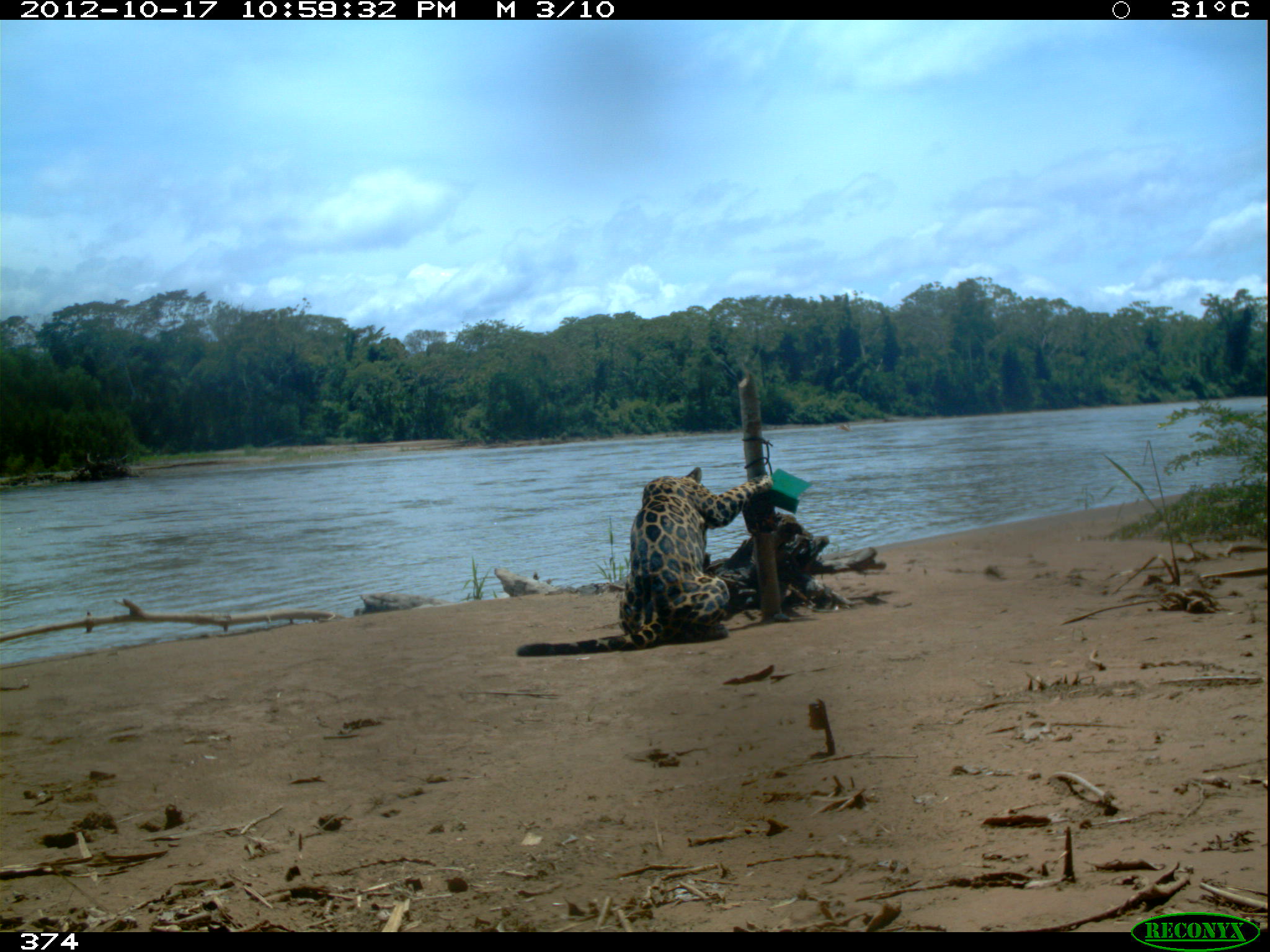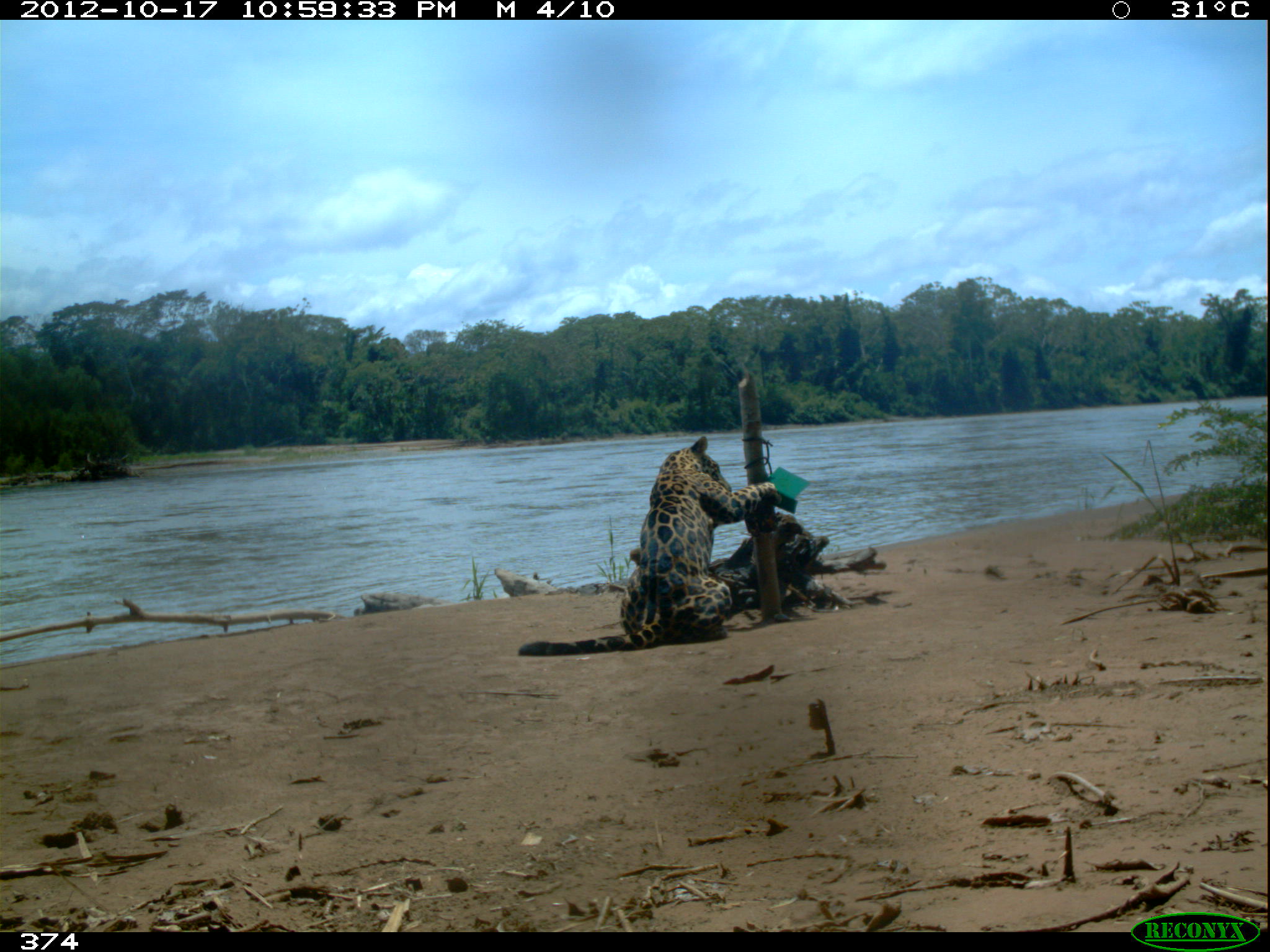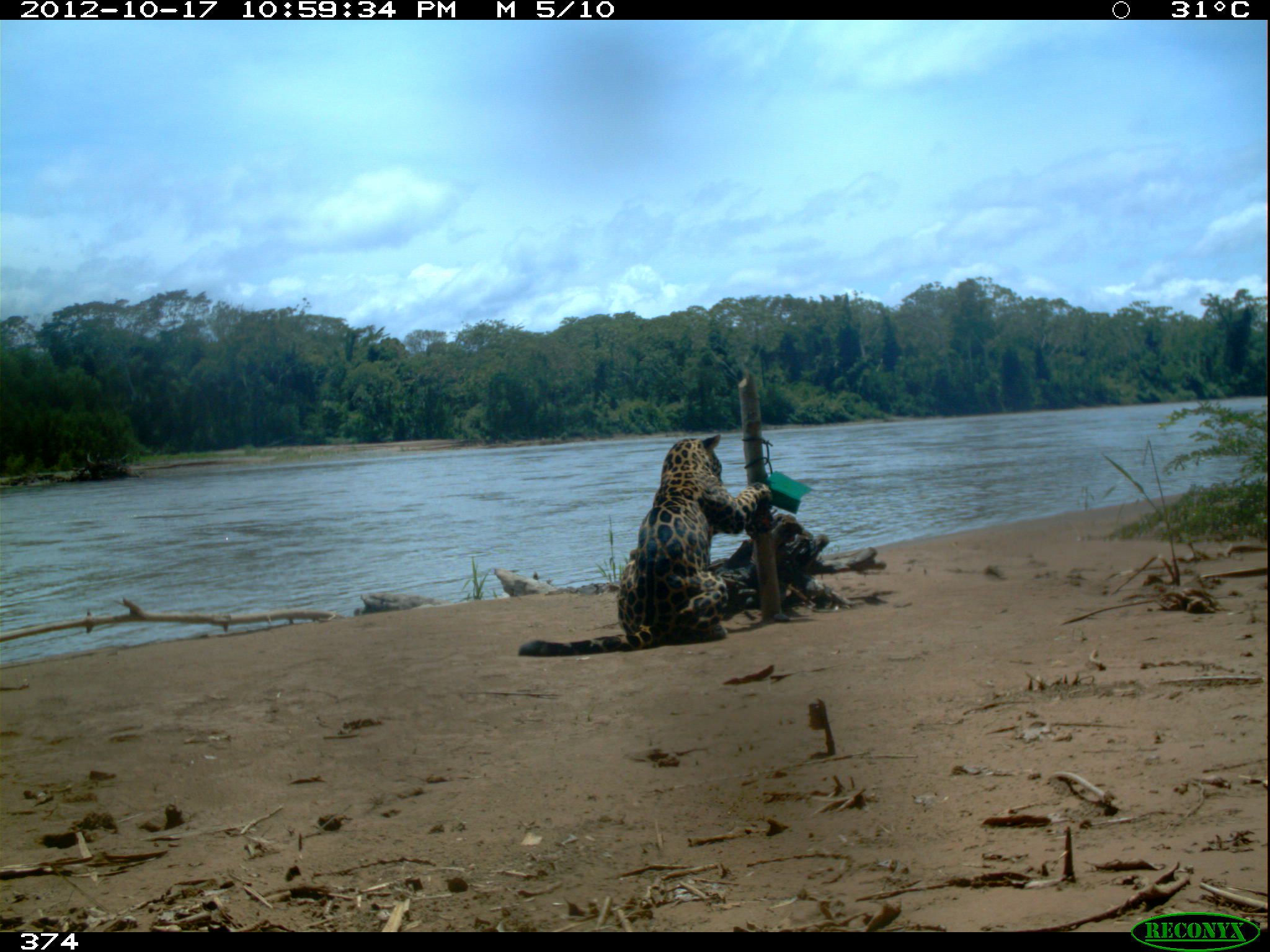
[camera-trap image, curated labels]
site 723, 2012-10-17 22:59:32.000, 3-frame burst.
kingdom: Animalia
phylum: Chordata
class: Mammalia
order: Carnivora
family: Felidae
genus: Panthera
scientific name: Panthera onca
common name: jaguar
Panthera onca (jaguar).